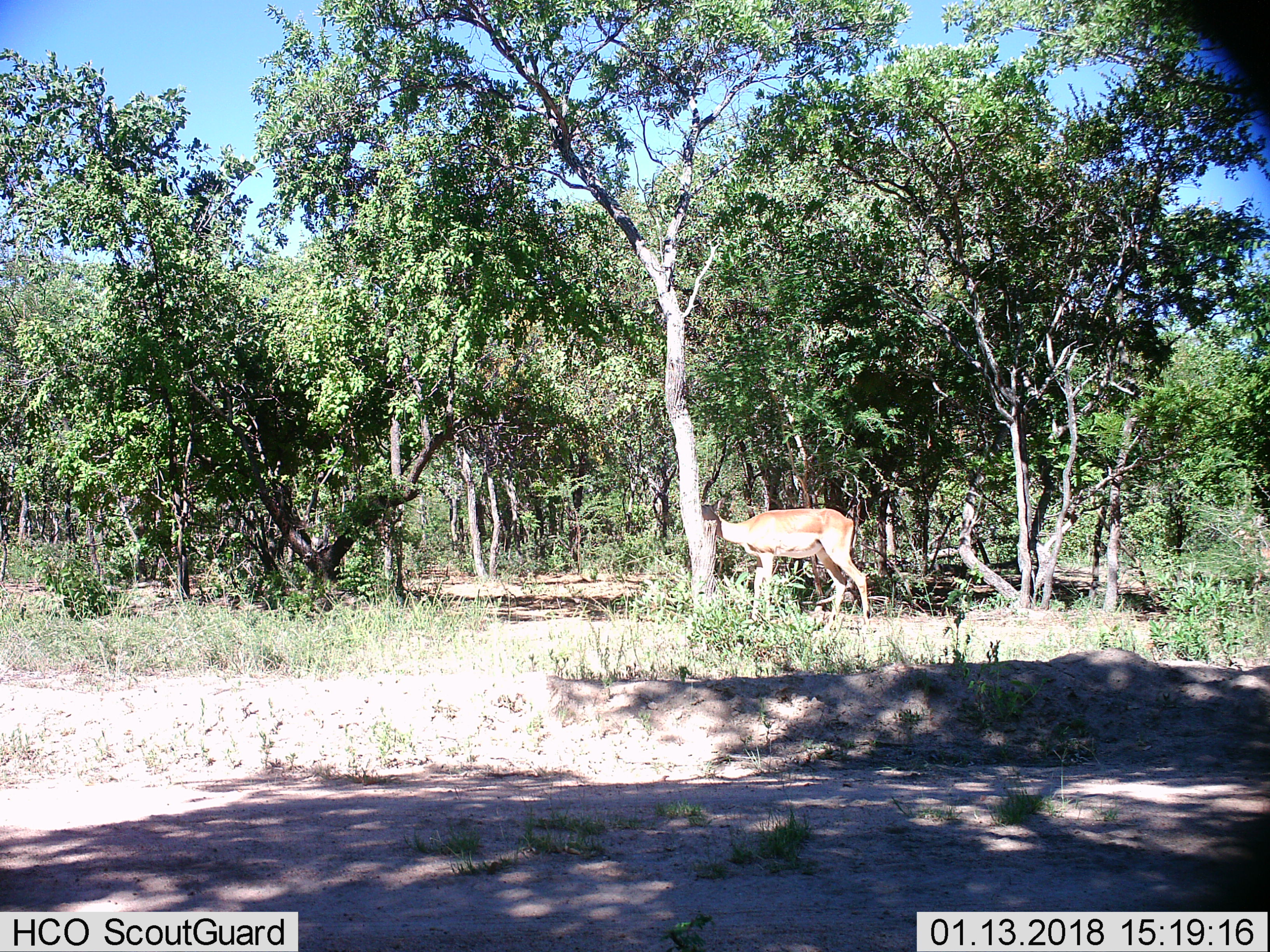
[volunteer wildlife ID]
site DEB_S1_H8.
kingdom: Animalia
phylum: Chordata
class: Mammalia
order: Artiodactyla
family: Bovidae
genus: Aepyceros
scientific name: Aepyceros melampus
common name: impala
Impala (Aepyceros melampus), count 1. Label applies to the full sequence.